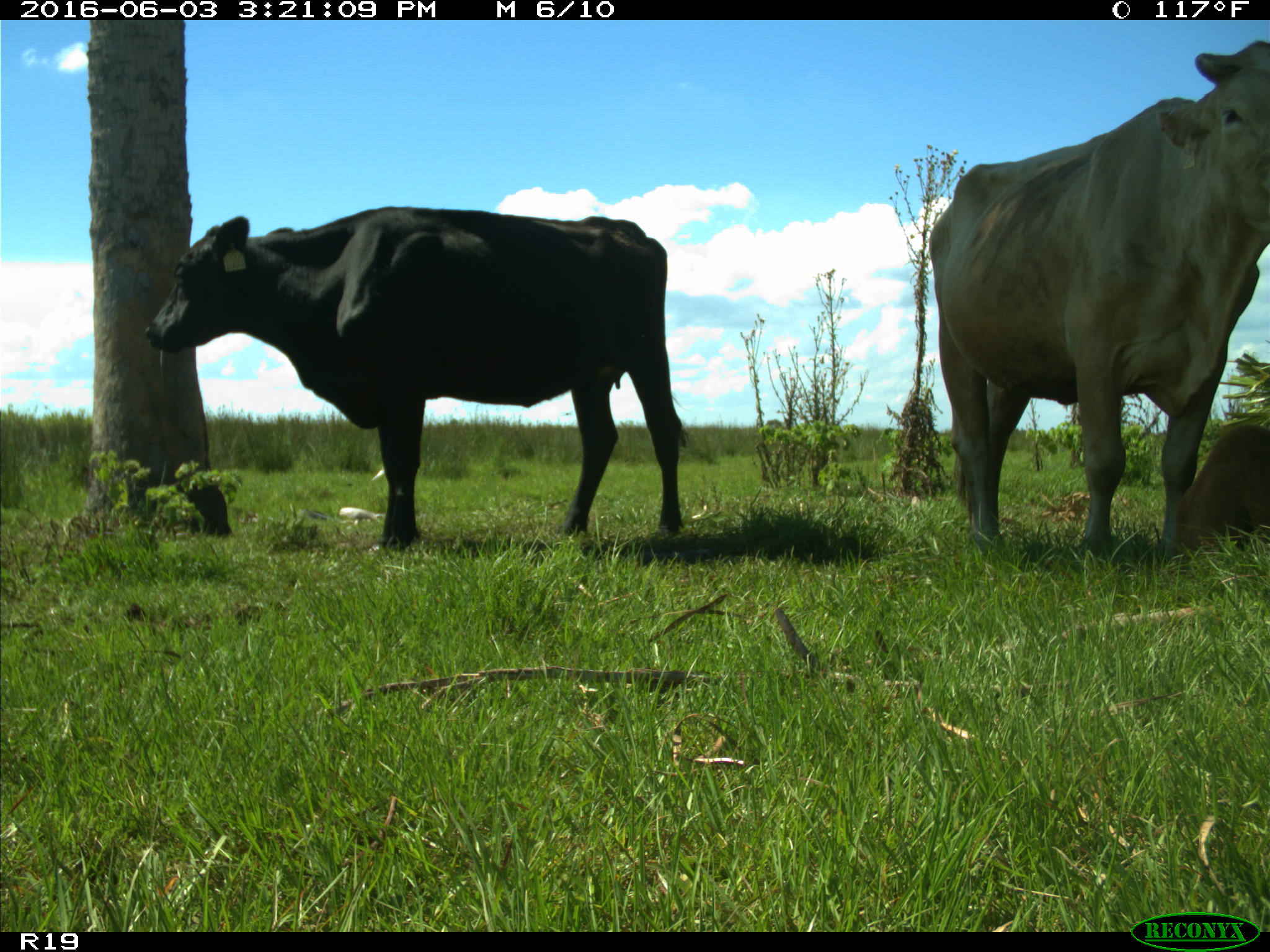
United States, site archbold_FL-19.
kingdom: Animalia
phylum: Chordata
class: Mammalia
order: Artiodactyla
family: Bovidae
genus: Bos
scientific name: Bos taurus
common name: domestic cow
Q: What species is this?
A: Bos taurus (domestic cow).